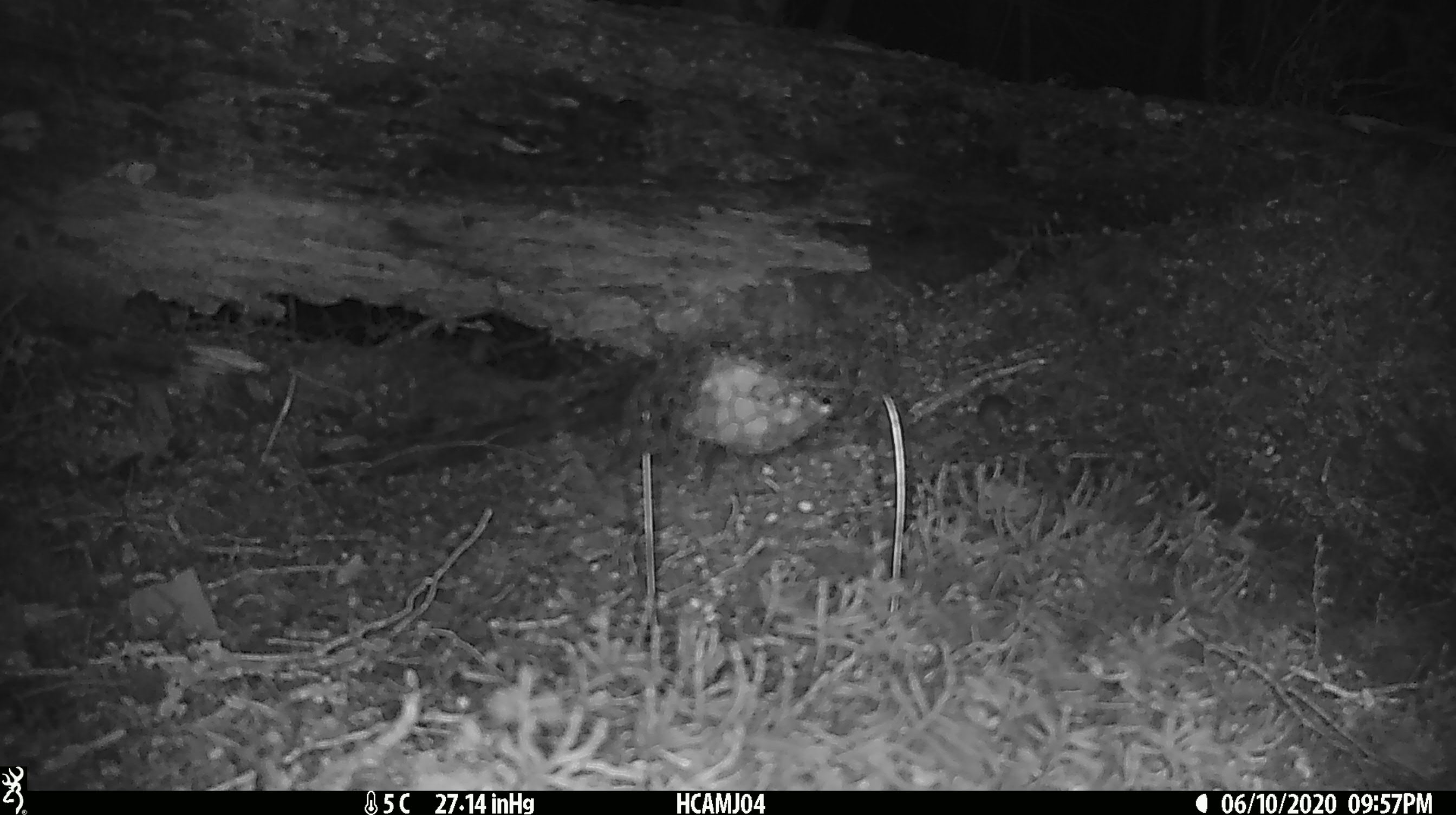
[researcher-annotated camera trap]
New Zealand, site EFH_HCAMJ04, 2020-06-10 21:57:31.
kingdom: Animalia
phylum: Chordata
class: Mammalia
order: Rodentia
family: Muridae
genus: Mus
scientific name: Mus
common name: mouse